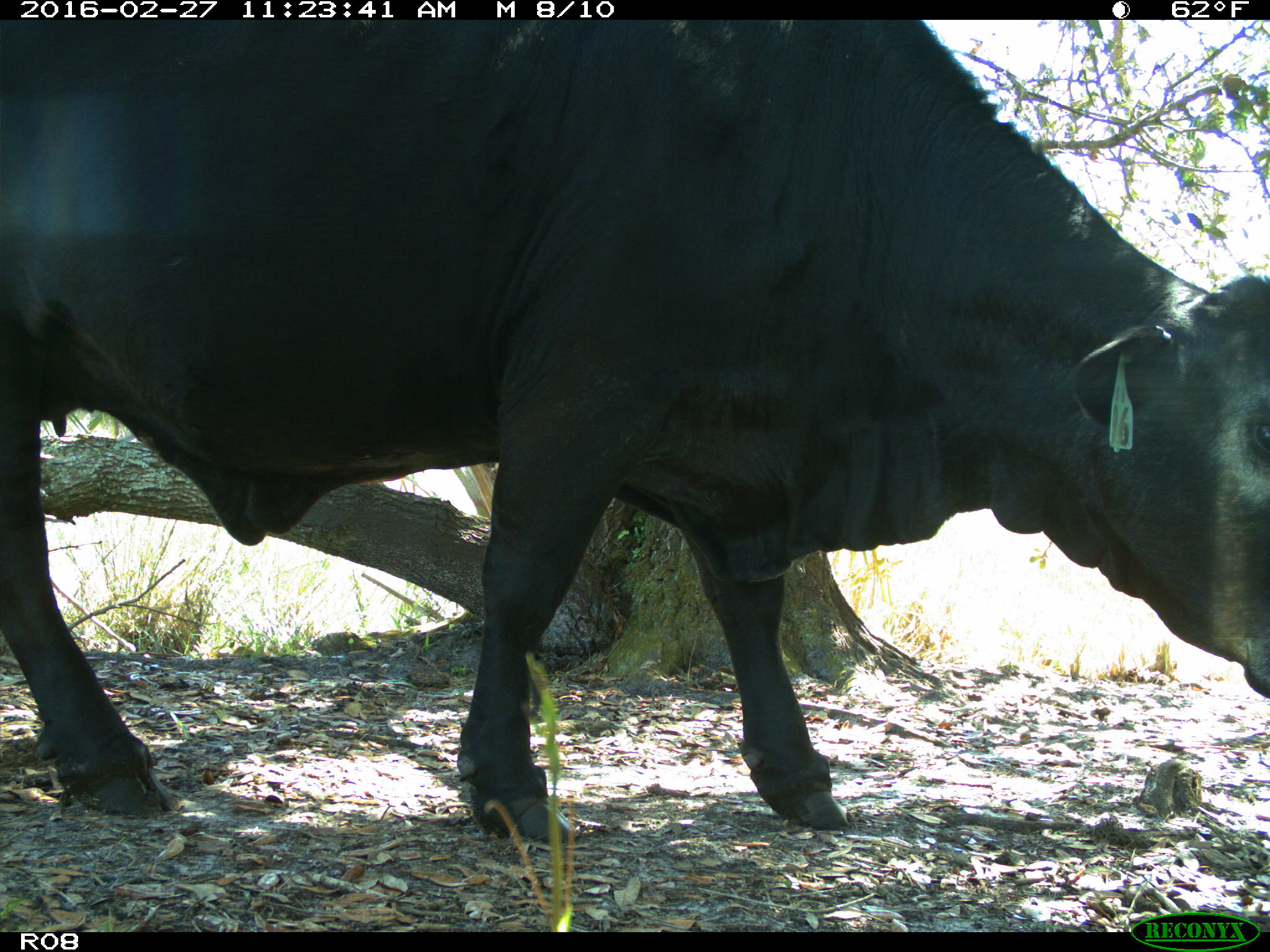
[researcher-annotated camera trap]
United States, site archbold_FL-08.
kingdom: Animalia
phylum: Chordata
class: Mammalia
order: Artiodactyla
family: Bovidae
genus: Bos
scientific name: Bos taurus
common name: domestic cow